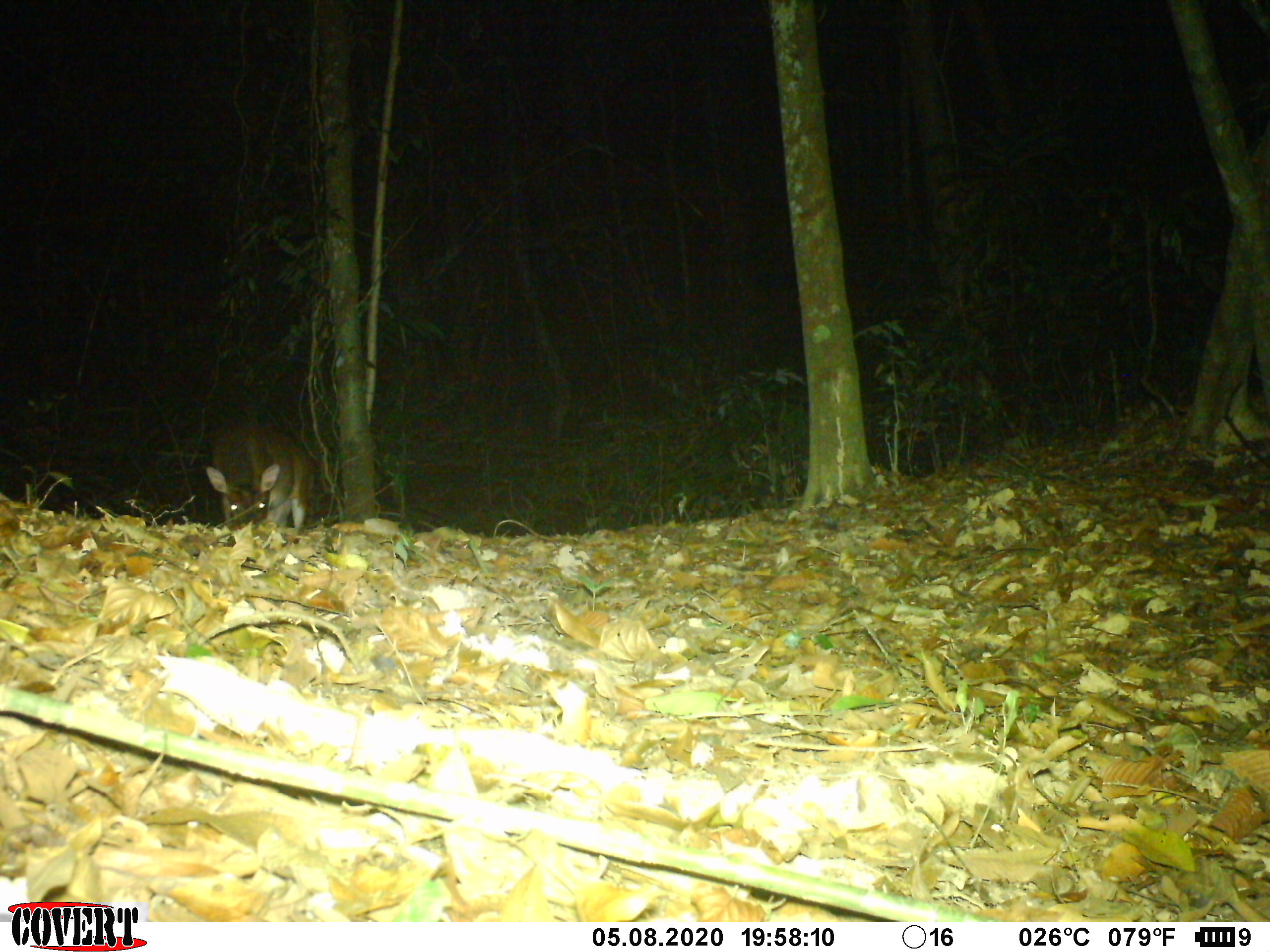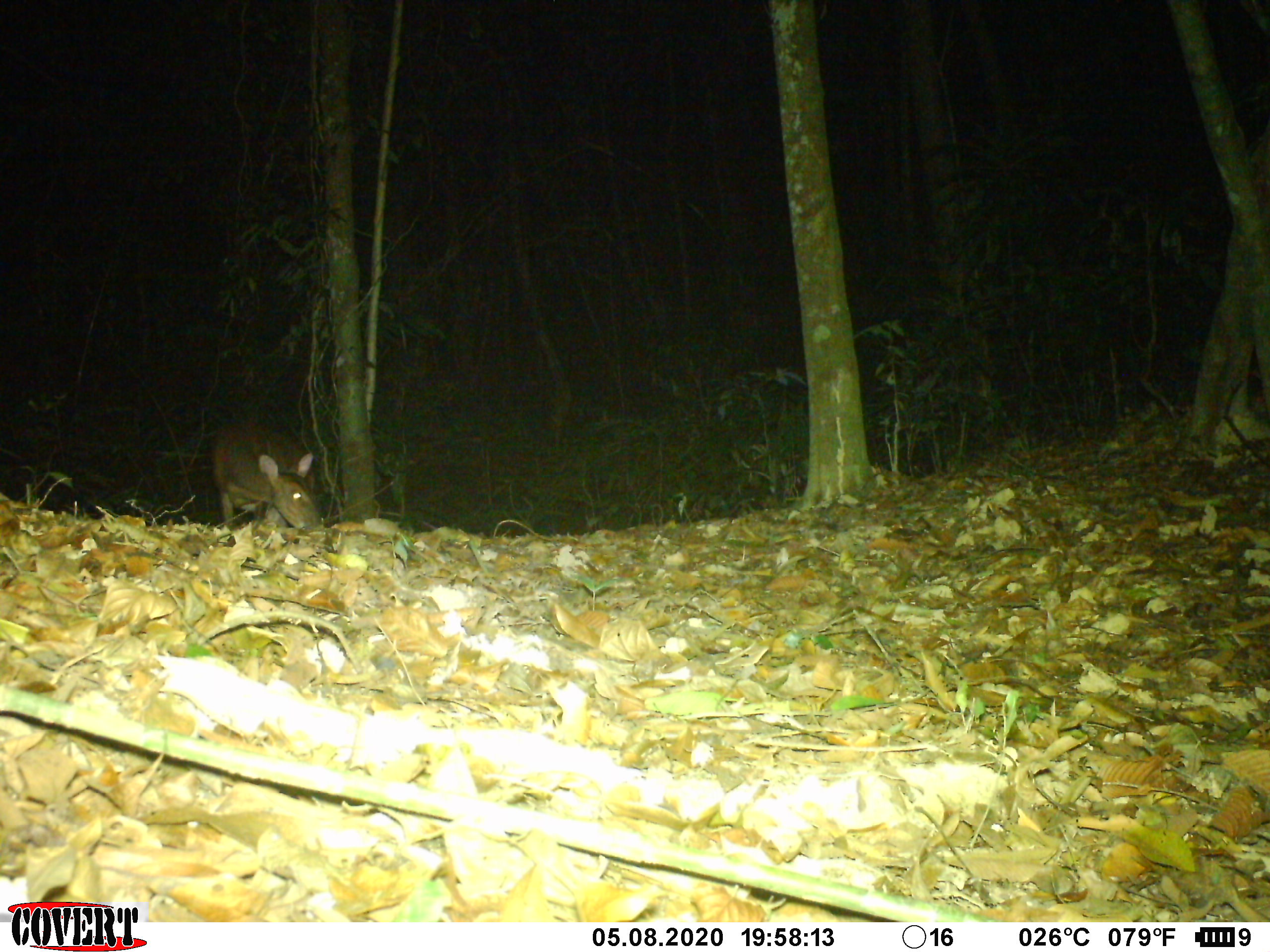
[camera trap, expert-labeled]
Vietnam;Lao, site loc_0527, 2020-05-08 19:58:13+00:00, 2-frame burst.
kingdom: Animalia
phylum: Chordata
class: Mammalia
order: Artiodactyla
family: Cervidae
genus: Muntiacus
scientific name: Muntiacus vuquangensis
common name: large-antlered muntjac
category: large antlered muntjac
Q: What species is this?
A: Large antlered muntjac (large-antlered muntjac) (Muntiacus vuquangensis).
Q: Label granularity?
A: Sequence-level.